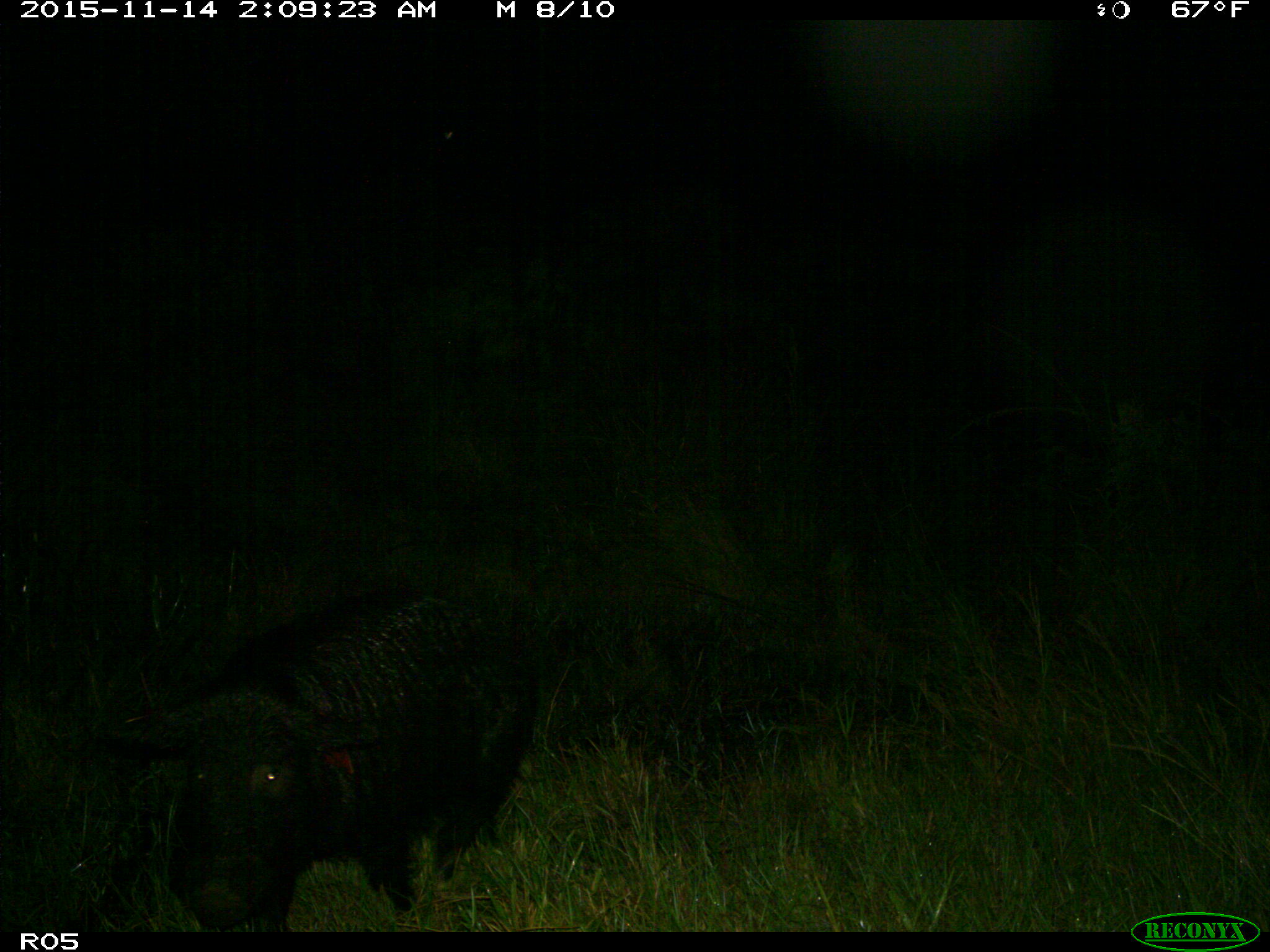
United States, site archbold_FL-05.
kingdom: Animalia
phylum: Chordata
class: Mammalia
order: Artiodactyla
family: Suidae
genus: Sus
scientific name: Sus scrofa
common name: wild boar